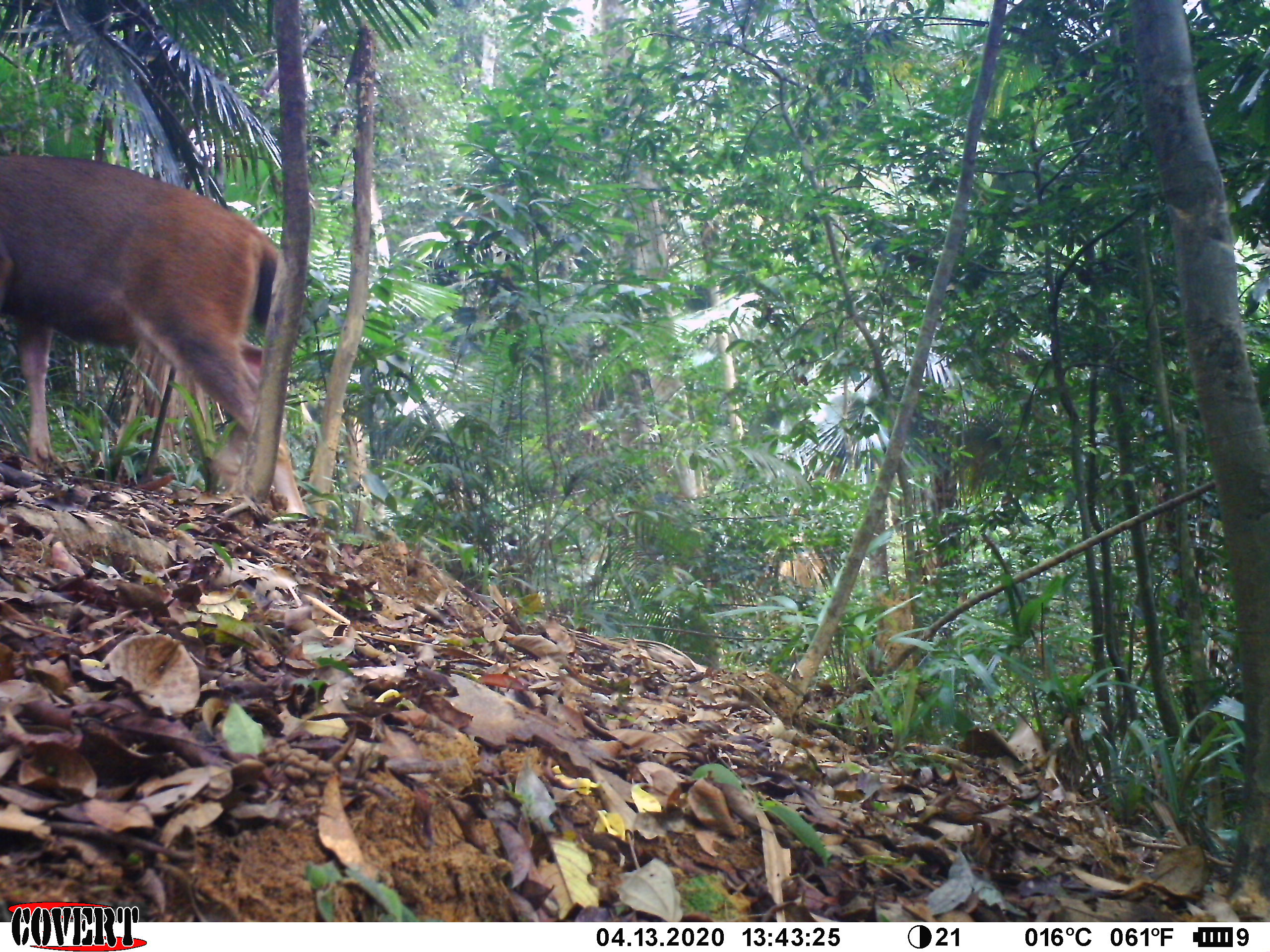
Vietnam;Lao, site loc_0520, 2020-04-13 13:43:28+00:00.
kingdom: Animalia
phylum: Chordata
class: Mammalia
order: Artiodactyla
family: Cervidae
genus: Rusa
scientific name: Rusa unicolor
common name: sambar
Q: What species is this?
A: Sambar (Rusa unicolor).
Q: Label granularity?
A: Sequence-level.